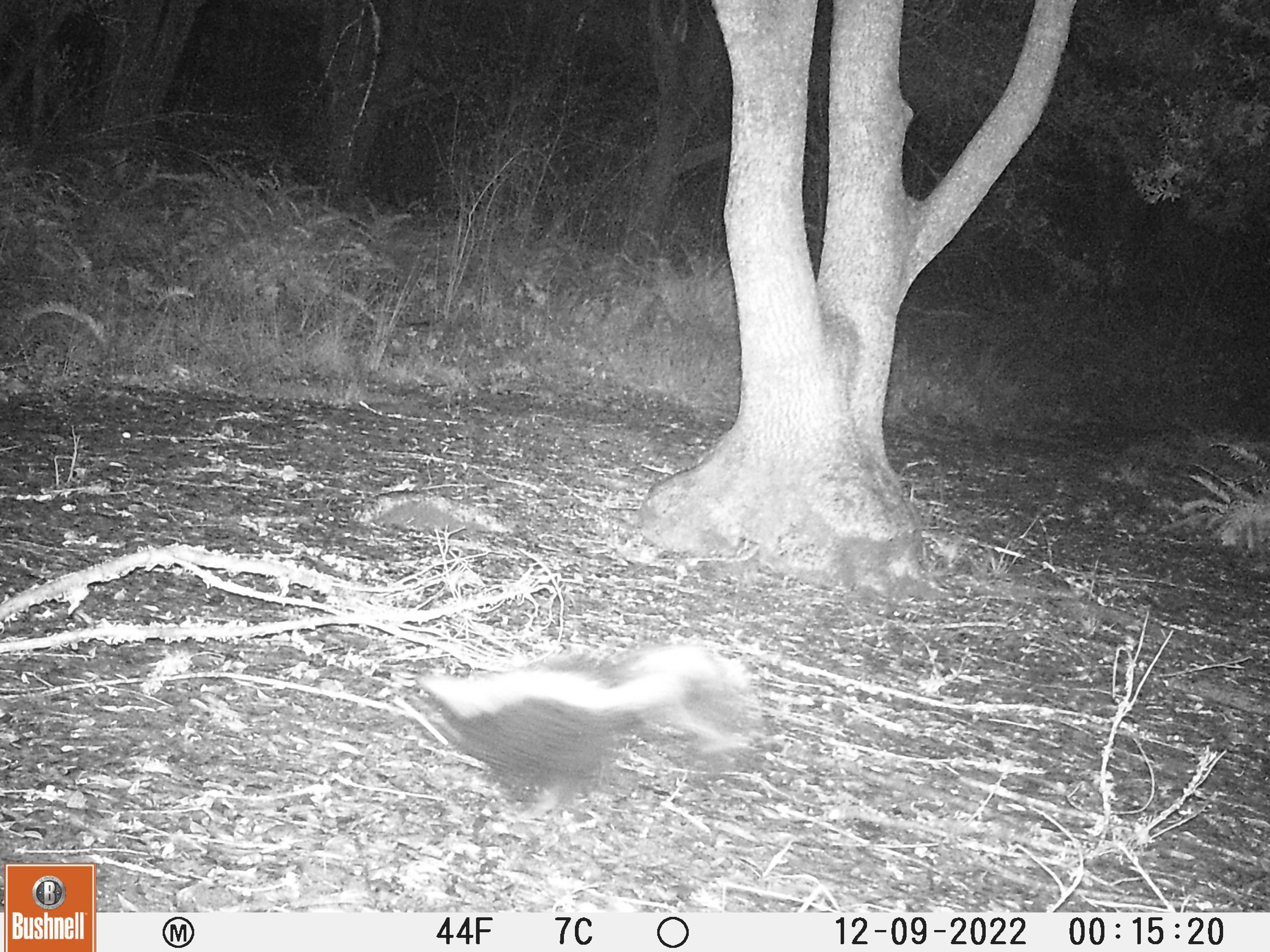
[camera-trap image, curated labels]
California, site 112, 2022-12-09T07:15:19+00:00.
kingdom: Animalia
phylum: Chordata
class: Mammalia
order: Carnivora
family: Mephitidae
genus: Mephitis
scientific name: Mephitis mephitis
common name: striped skunk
Striped skunk (Mephitis mephitis).